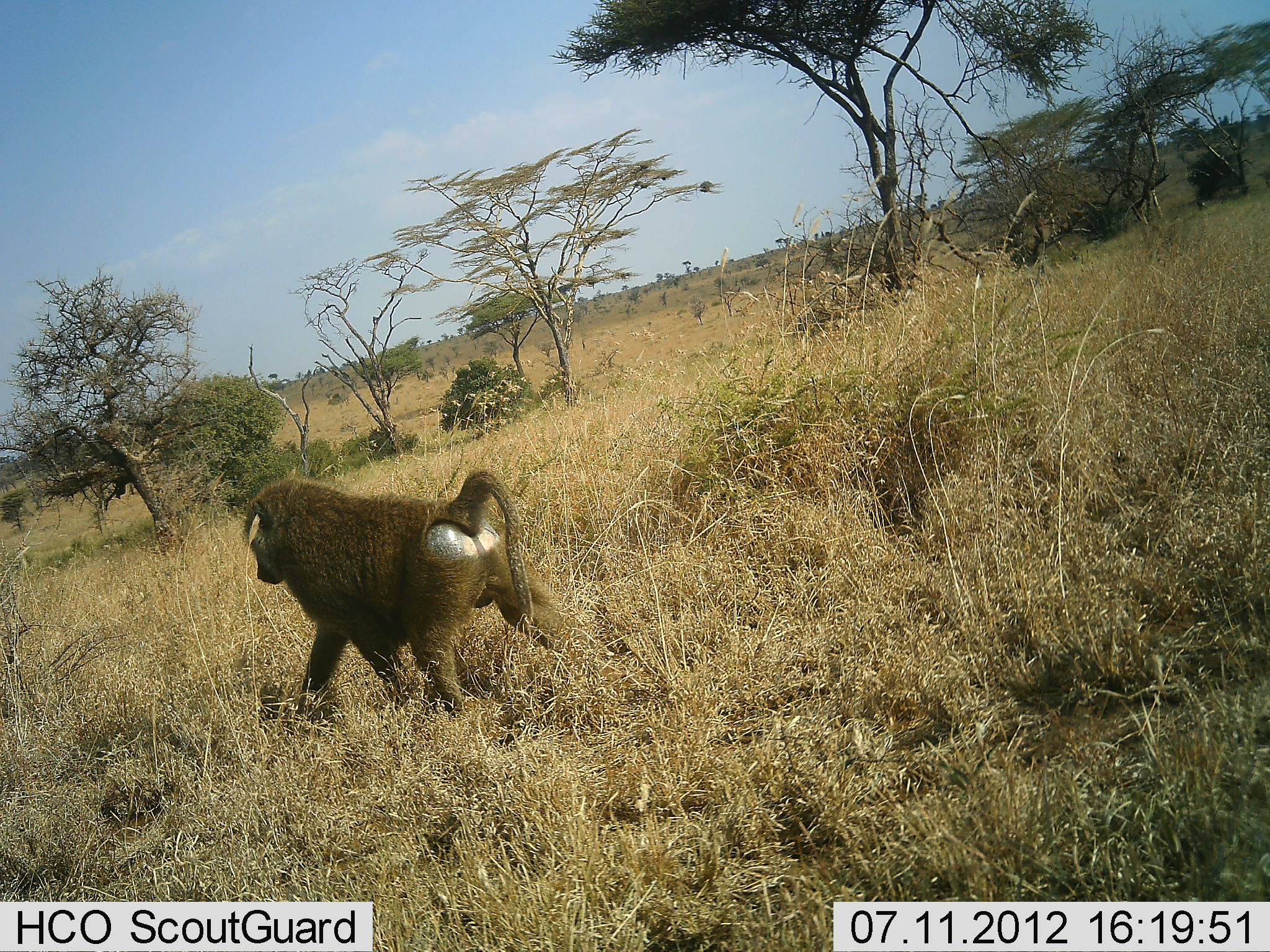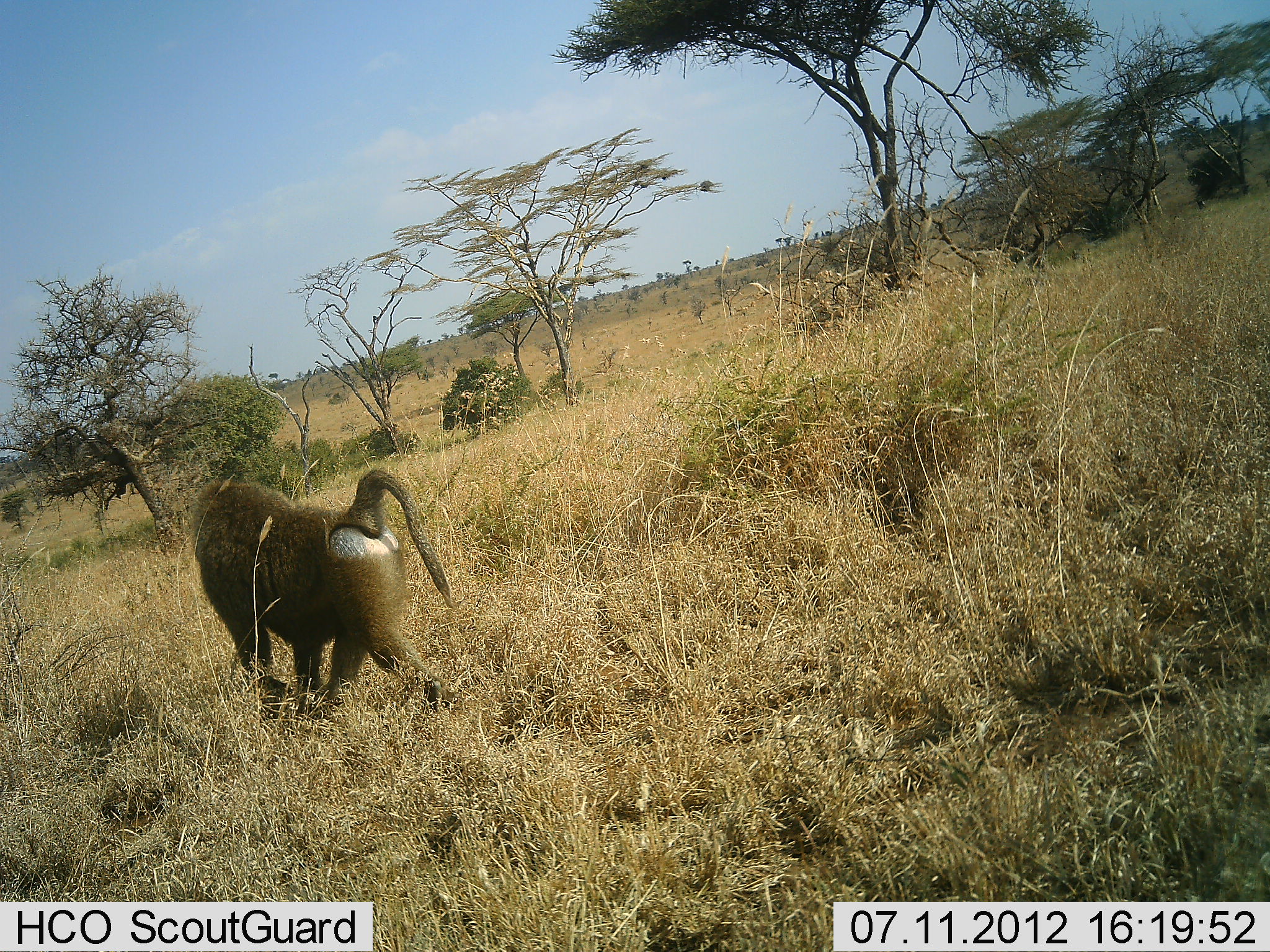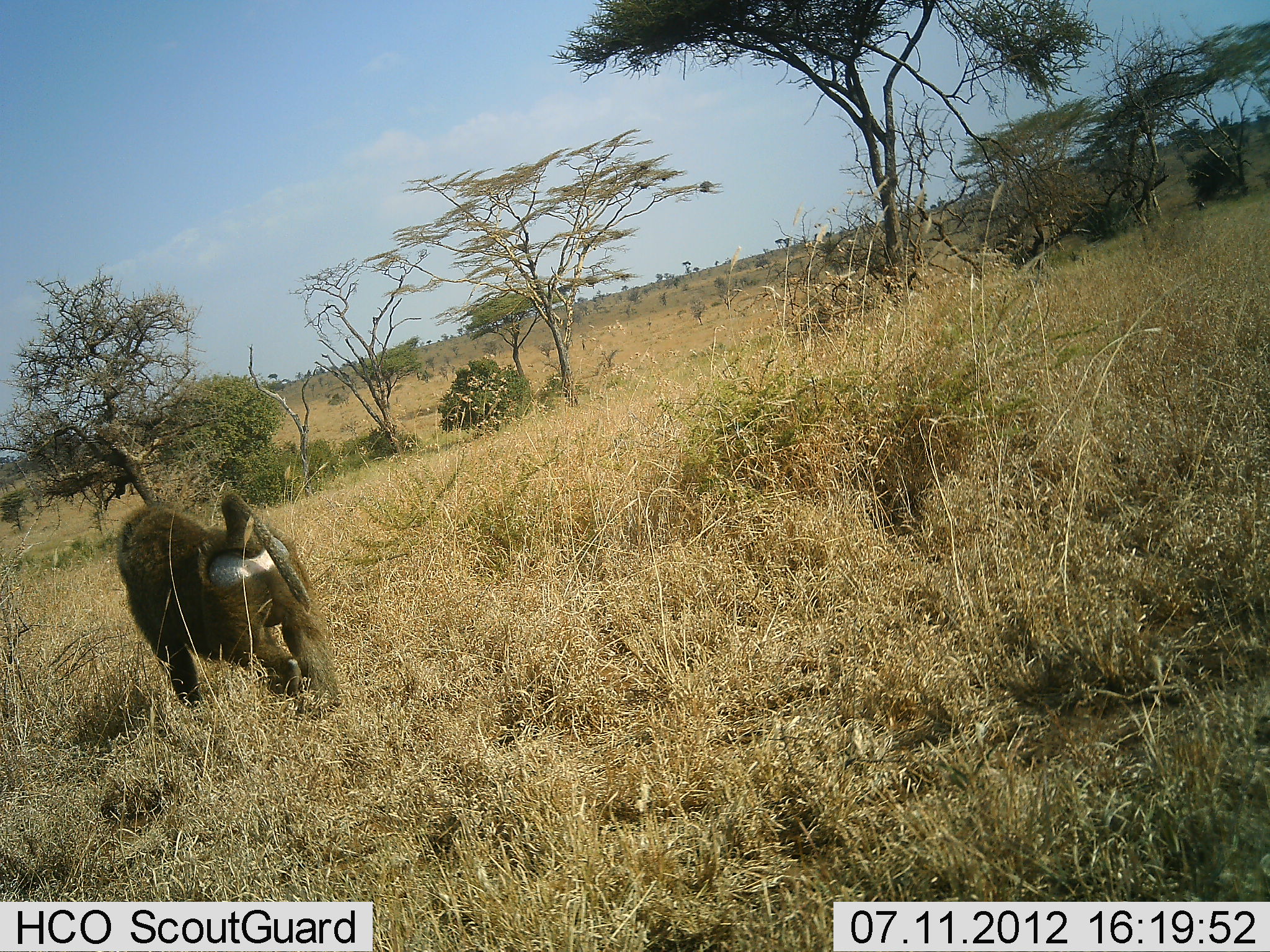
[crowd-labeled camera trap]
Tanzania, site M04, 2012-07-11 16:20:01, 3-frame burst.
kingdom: Animalia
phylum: Chordata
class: Mammalia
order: Primates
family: Cercopithecidae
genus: Papio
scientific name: Papio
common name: baboon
Baboon (Papio), count 1. Behavior (volunteer vote fractions): standing 0%, resting 0%, moving 100%, interacting 0%. Young present (vote fraction): 0%. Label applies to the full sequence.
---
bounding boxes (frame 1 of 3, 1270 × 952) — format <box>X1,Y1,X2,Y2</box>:
animal: <box>237,465,573,722</box>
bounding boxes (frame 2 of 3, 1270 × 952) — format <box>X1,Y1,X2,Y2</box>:
animal: <box>193,465,459,722</box>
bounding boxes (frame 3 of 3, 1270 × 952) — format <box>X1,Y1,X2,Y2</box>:
animal: <box>109,485,342,717</box>